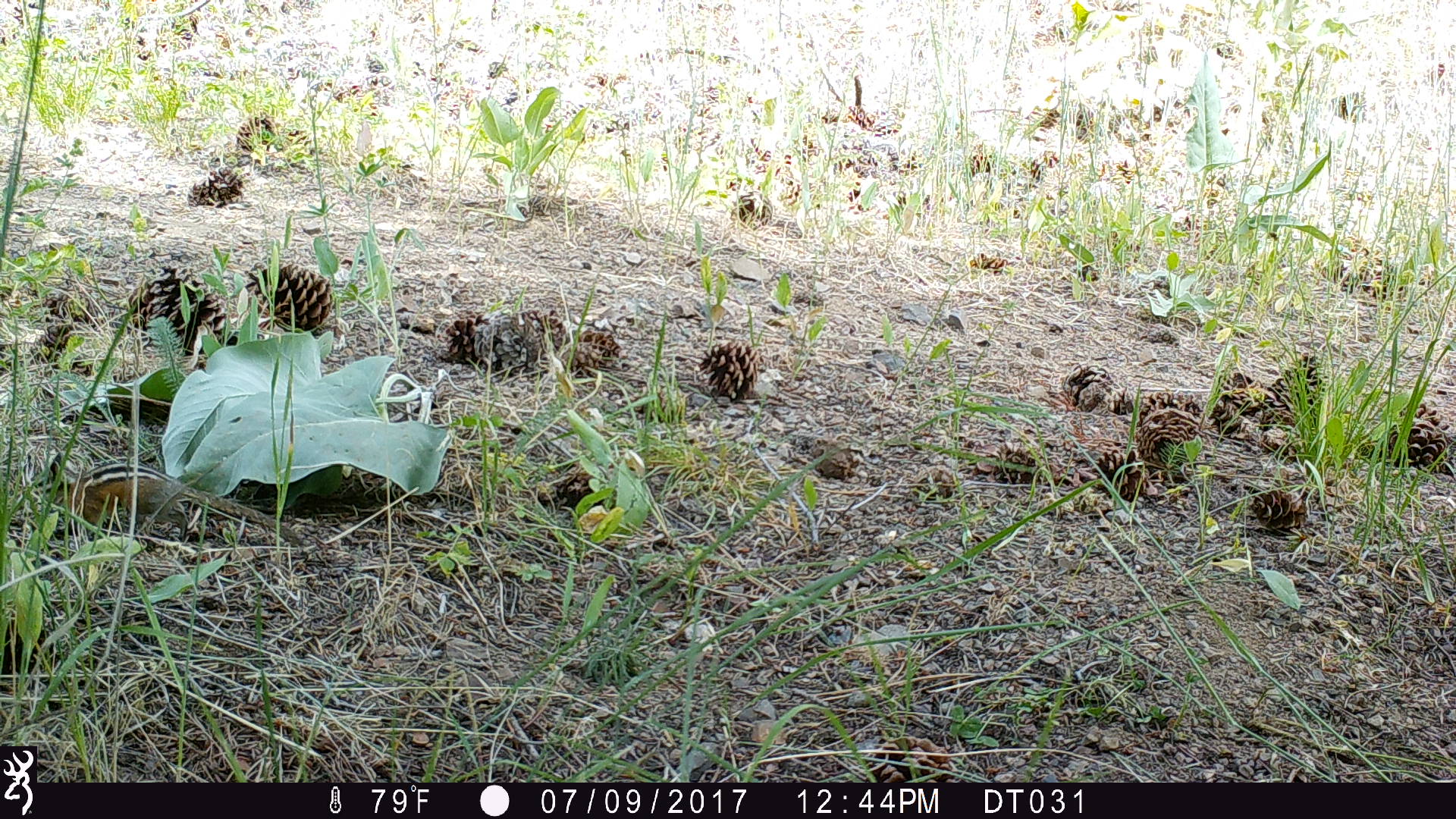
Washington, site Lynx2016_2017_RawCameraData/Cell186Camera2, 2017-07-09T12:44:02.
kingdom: Animalia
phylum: Chordata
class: Mammalia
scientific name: Mammalia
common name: small mammal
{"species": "small mammal (Mammalia)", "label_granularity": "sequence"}